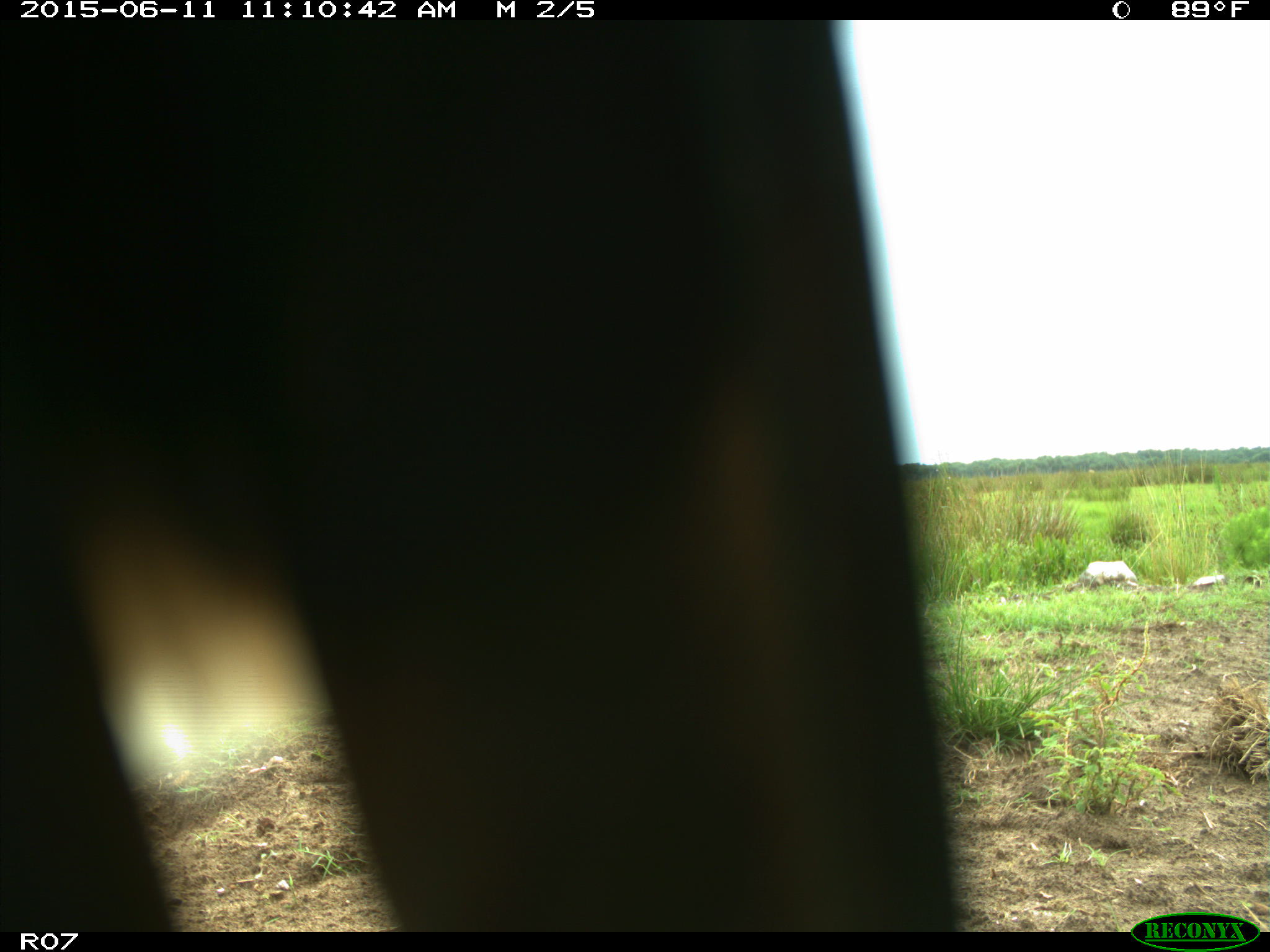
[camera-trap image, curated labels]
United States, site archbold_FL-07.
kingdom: Animalia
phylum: Chordata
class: Mammalia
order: Artiodactyla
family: Bovidae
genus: Bos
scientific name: Bos taurus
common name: domestic cow